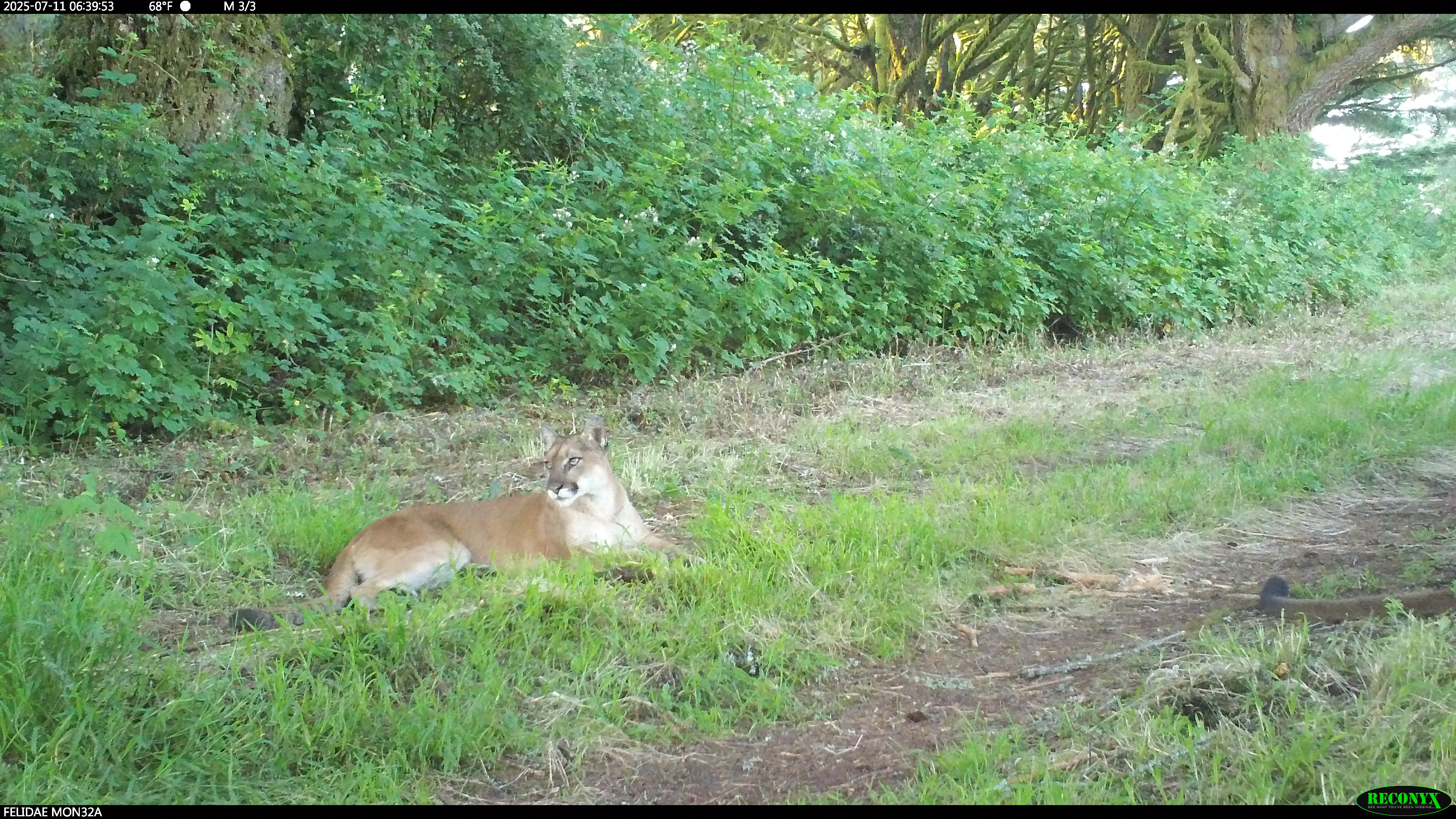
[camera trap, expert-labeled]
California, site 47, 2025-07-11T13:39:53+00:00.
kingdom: Animalia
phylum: Chordata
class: Mammalia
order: Carnivora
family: Felidae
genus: Puma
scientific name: Puma concolor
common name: puma